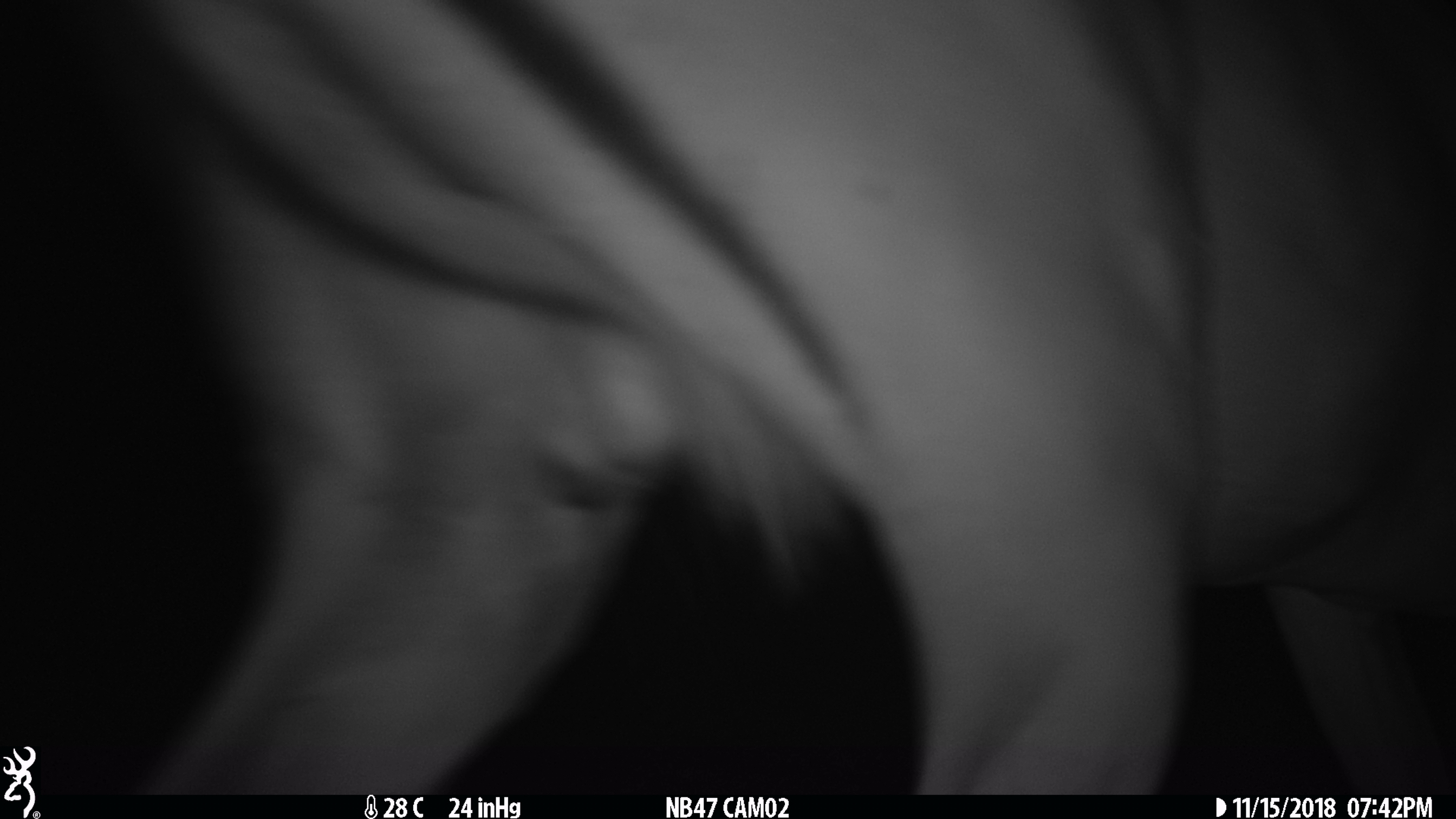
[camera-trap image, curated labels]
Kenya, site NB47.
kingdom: Animalia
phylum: Chordata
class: Mammalia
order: Artiodactyla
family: Bovidae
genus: Aepyceros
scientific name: Aepyceros melampus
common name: impala